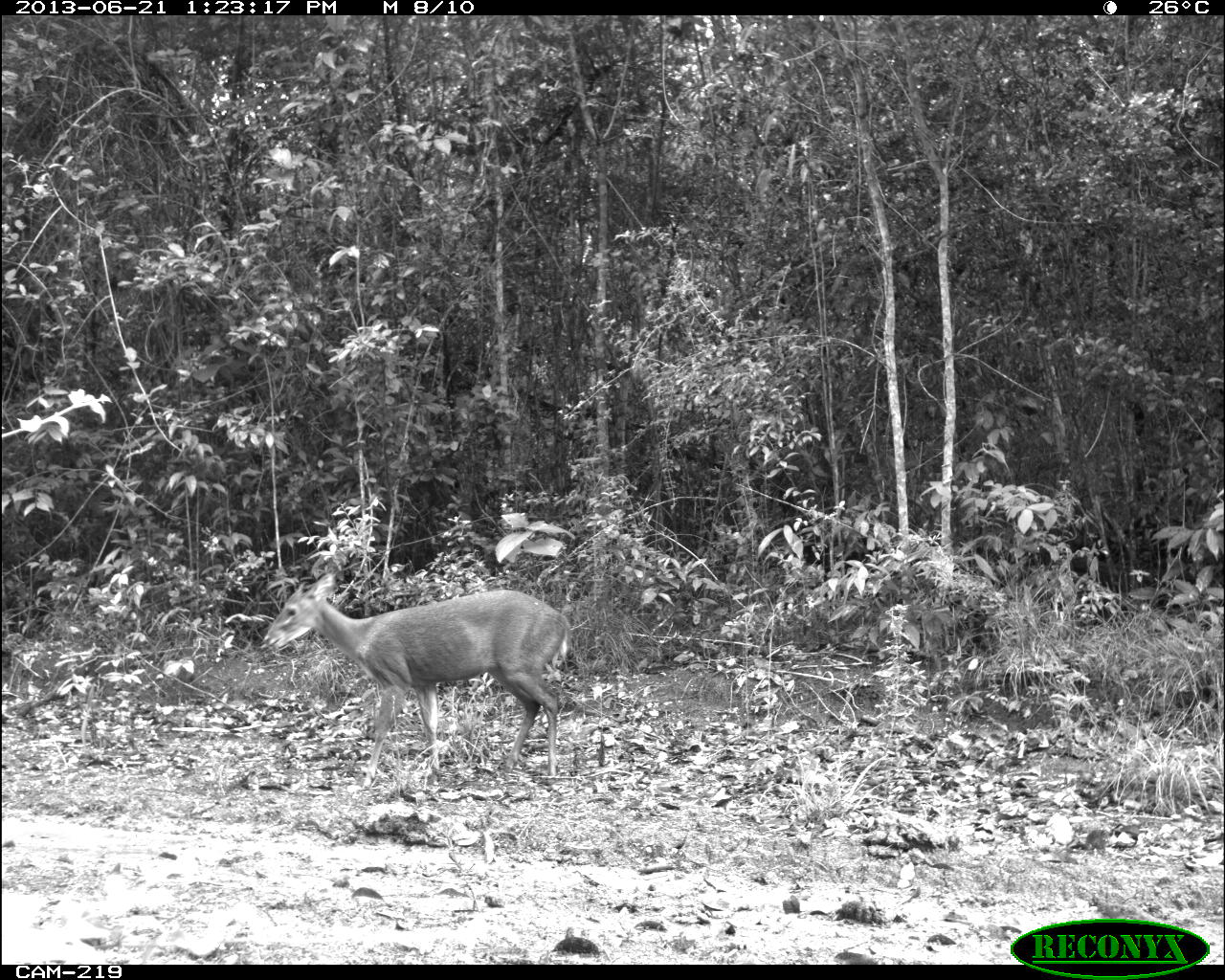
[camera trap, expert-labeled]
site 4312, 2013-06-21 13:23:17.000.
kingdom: Animalia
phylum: Chordata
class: Mammalia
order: Artiodactyla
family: Cervidae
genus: Mazama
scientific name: Mazama temama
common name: central american red brocket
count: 1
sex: male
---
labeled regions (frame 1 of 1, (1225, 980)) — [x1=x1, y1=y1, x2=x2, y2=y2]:
mazama temama: [x1=260, y1=570, x2=575, y2=787]